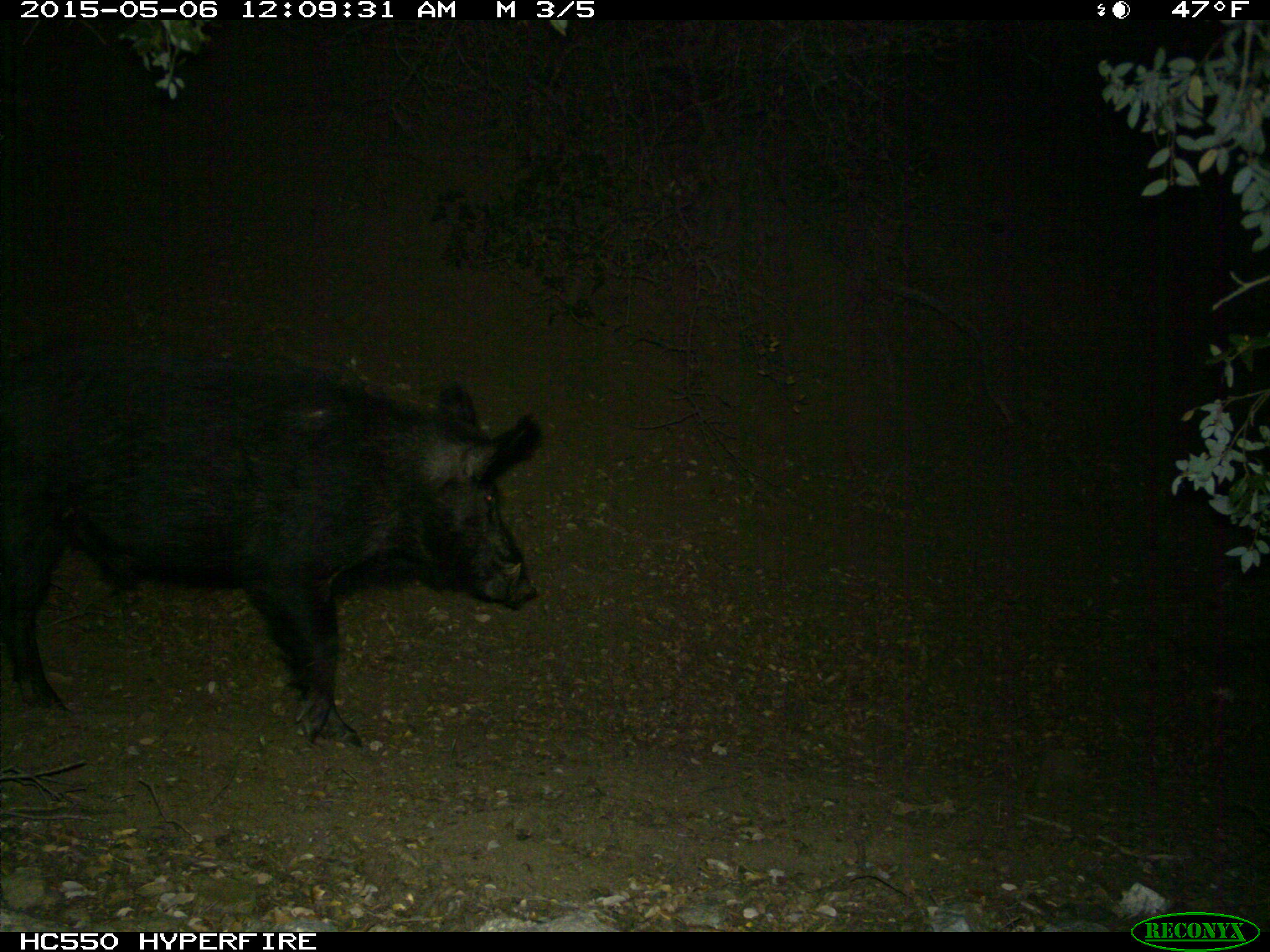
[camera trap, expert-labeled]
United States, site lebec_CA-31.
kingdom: Animalia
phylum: Chordata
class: Mammalia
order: Artiodactyla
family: Suidae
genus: Sus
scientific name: Sus scrofa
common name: wild boar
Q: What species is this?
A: Sus scrofa (wild boar).